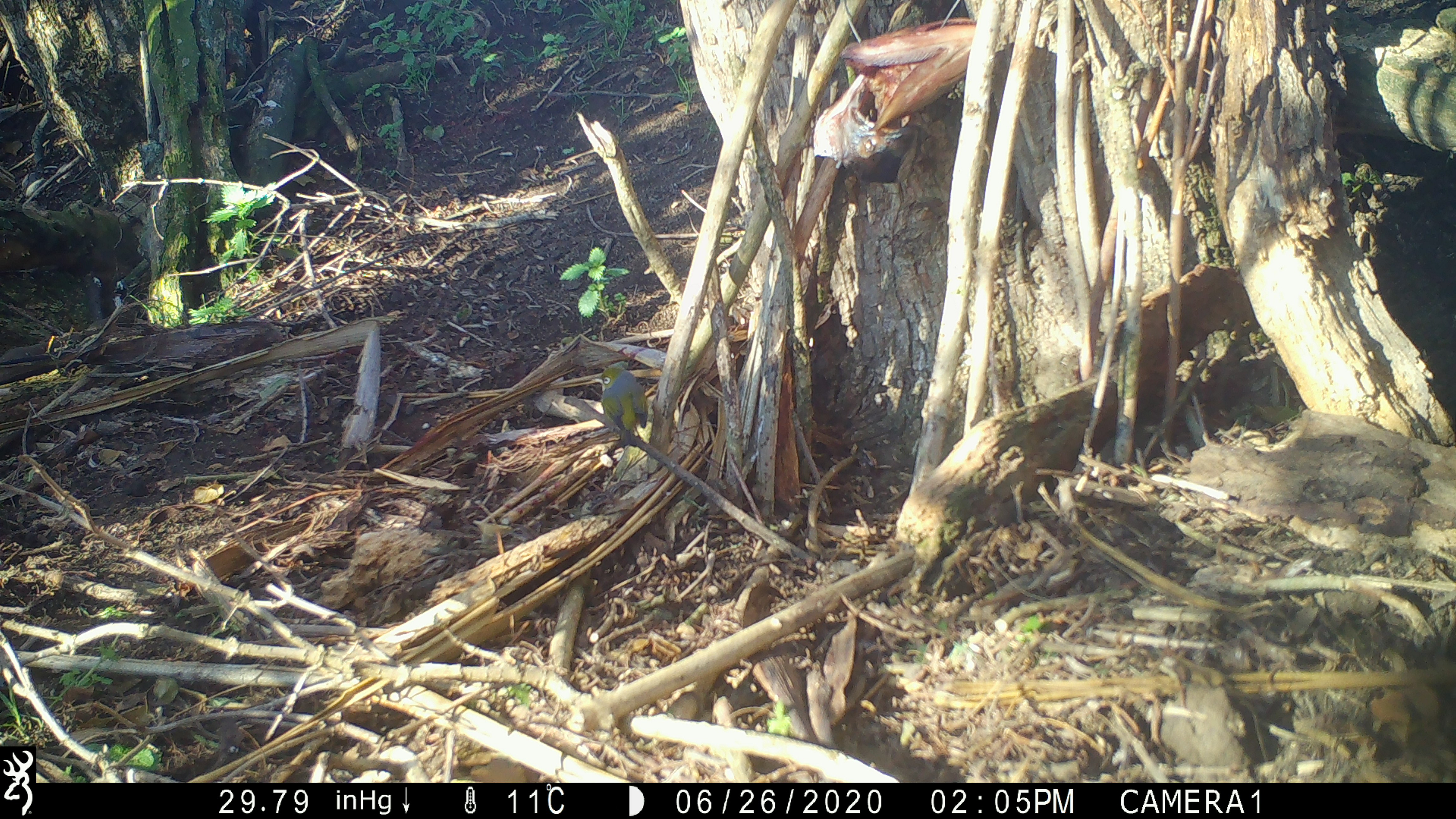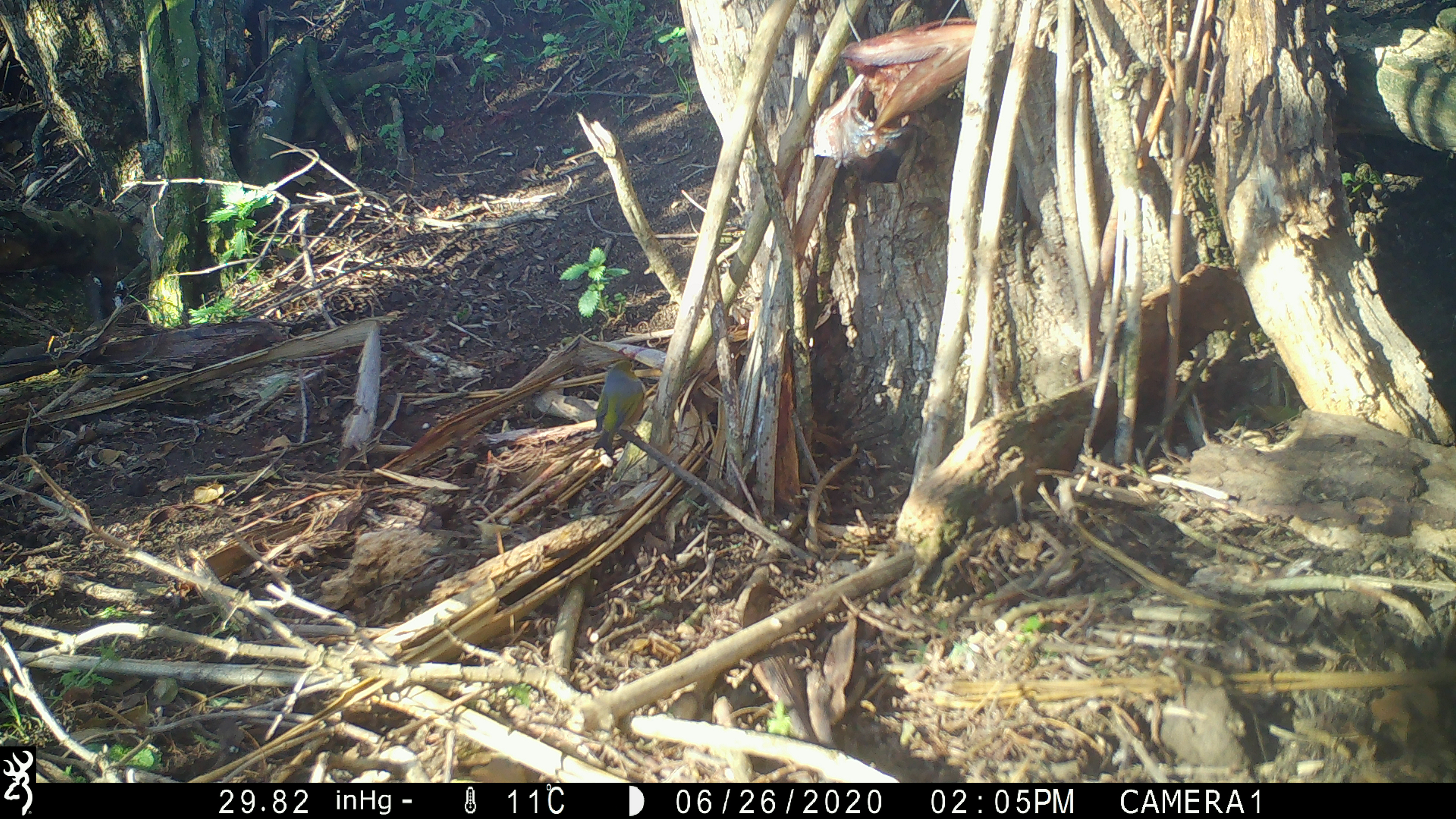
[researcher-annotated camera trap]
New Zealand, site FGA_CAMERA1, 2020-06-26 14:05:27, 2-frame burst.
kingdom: Animalia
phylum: Chordata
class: Aves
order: Passeriformes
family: Zosteropidae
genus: Zosterops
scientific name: Zosterops lateralis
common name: silvereye